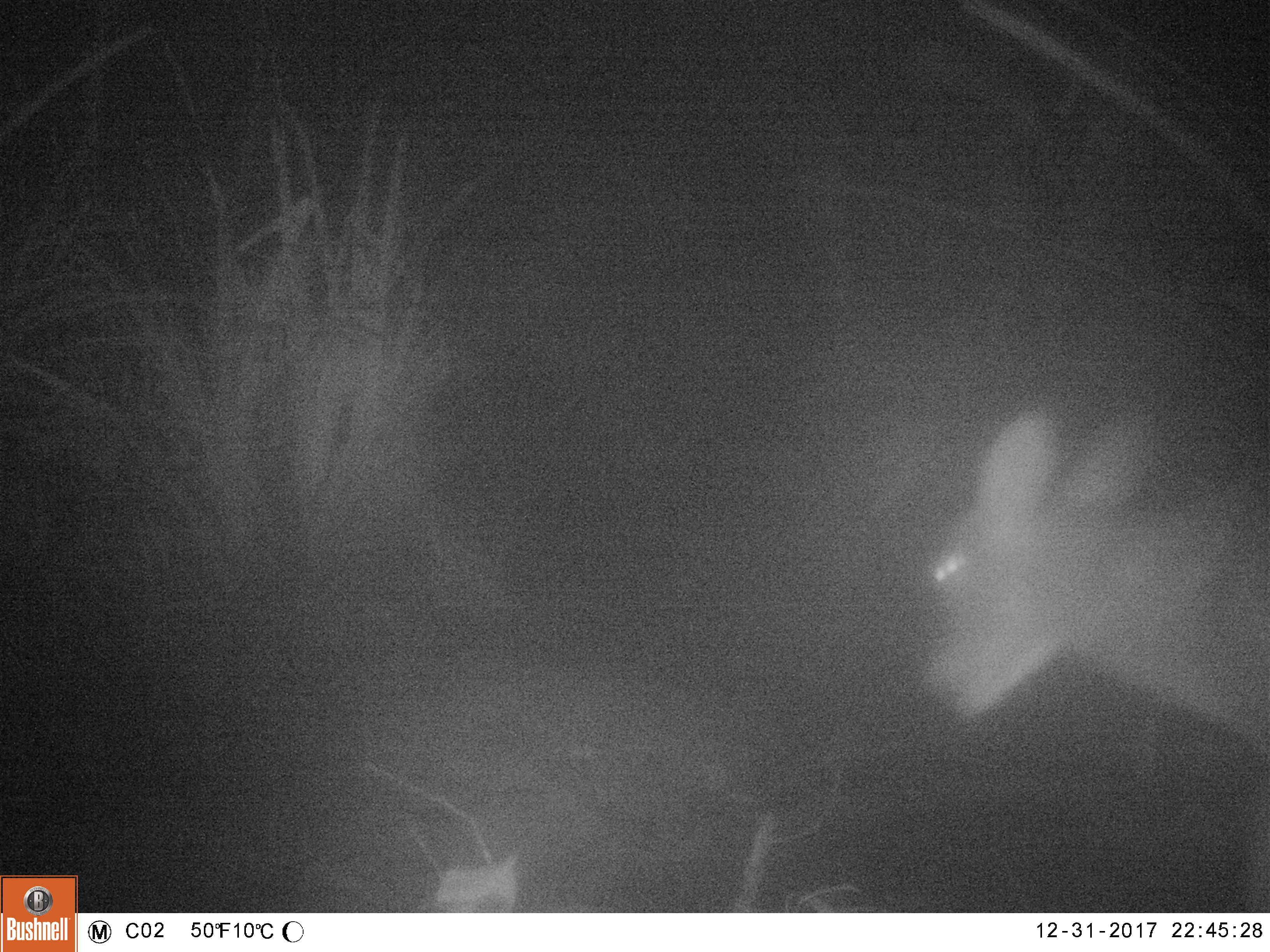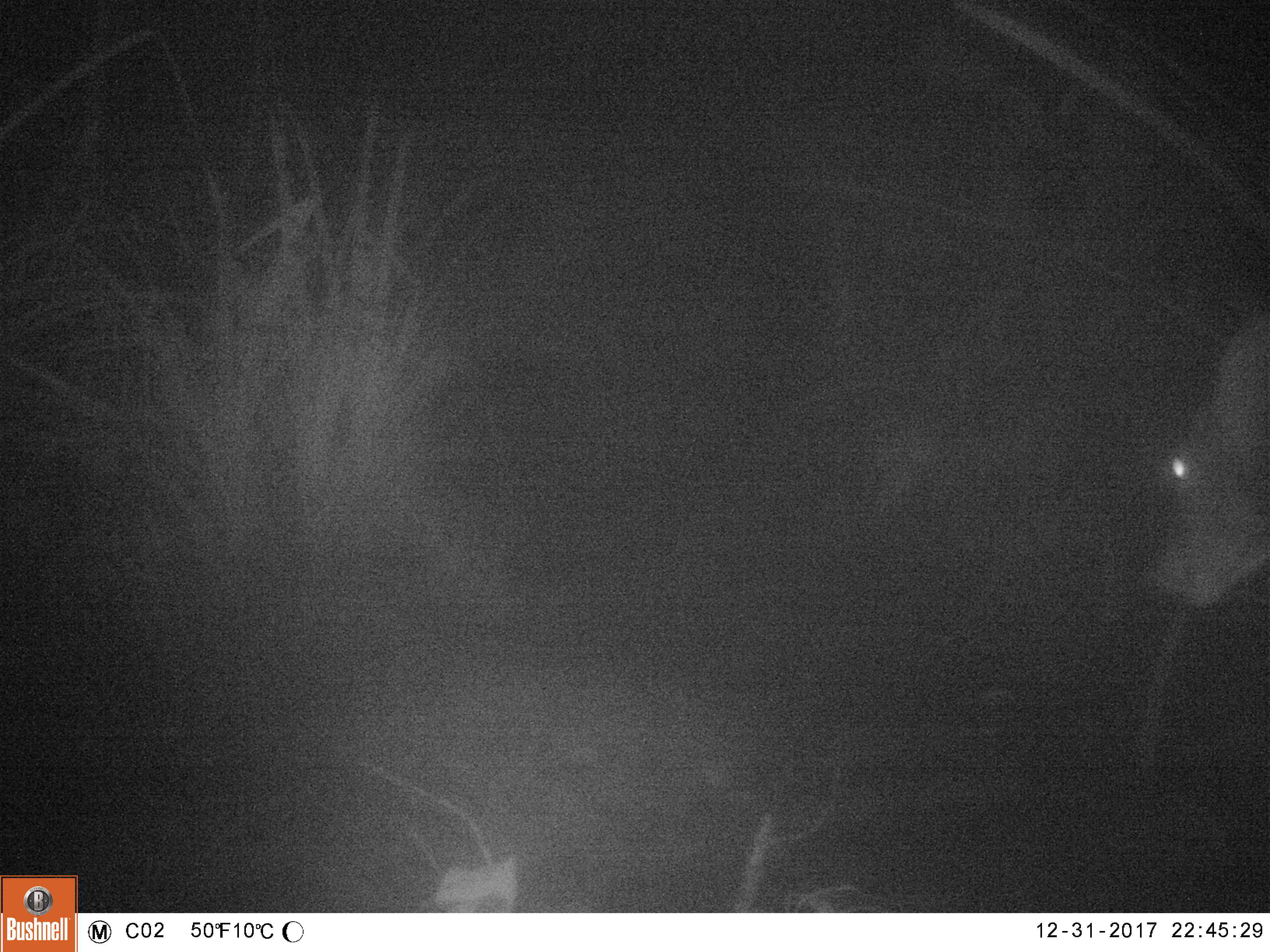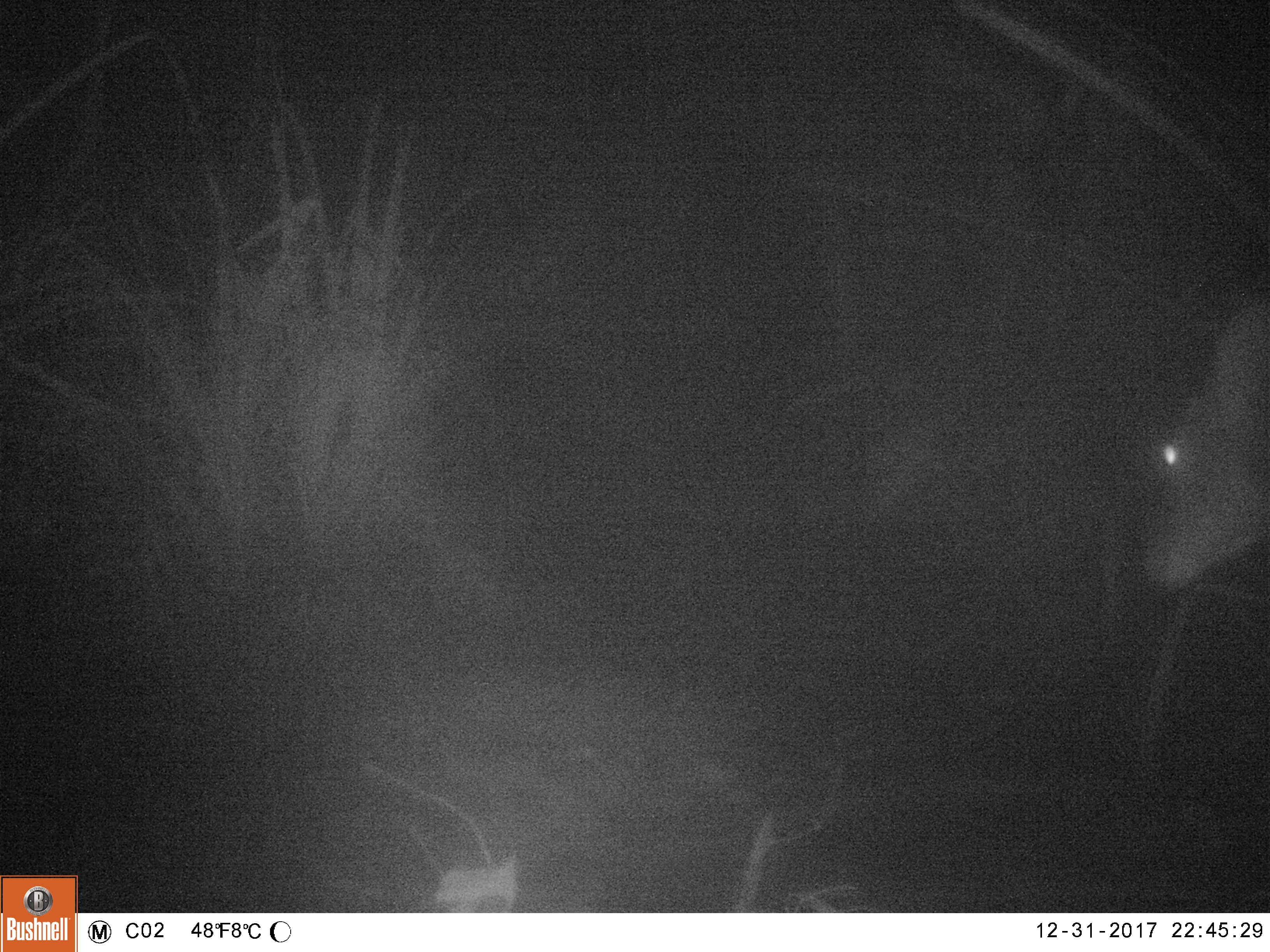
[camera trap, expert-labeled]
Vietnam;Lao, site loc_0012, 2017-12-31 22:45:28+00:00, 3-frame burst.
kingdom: Animalia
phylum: Chordata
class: Mammalia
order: Artiodactyla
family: Cervidae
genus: Muntiacus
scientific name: Muntiacus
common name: muntjacs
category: unidentified muntjac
Unidentified muntjac (muntjacs) (Muntiacus). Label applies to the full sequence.